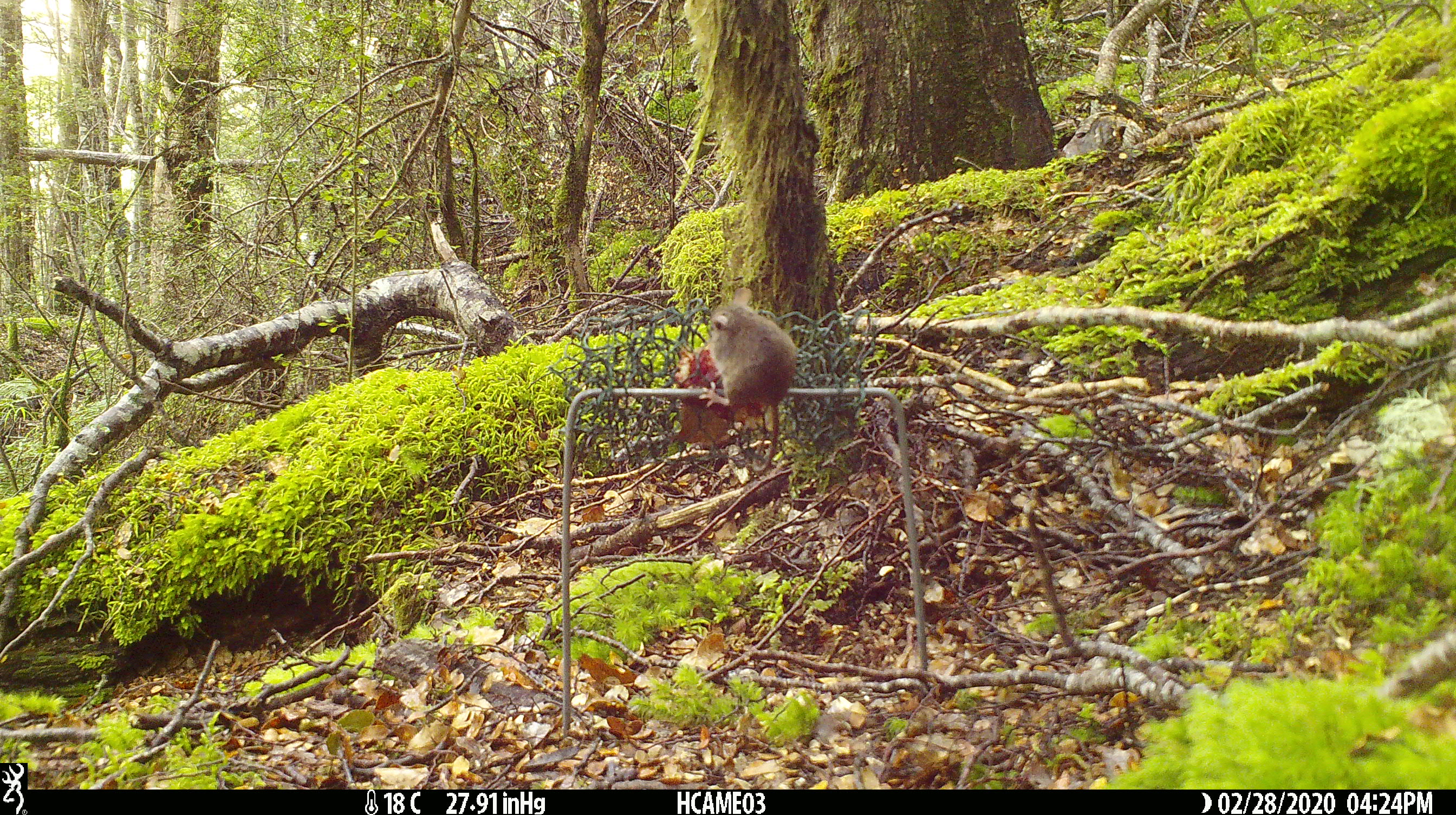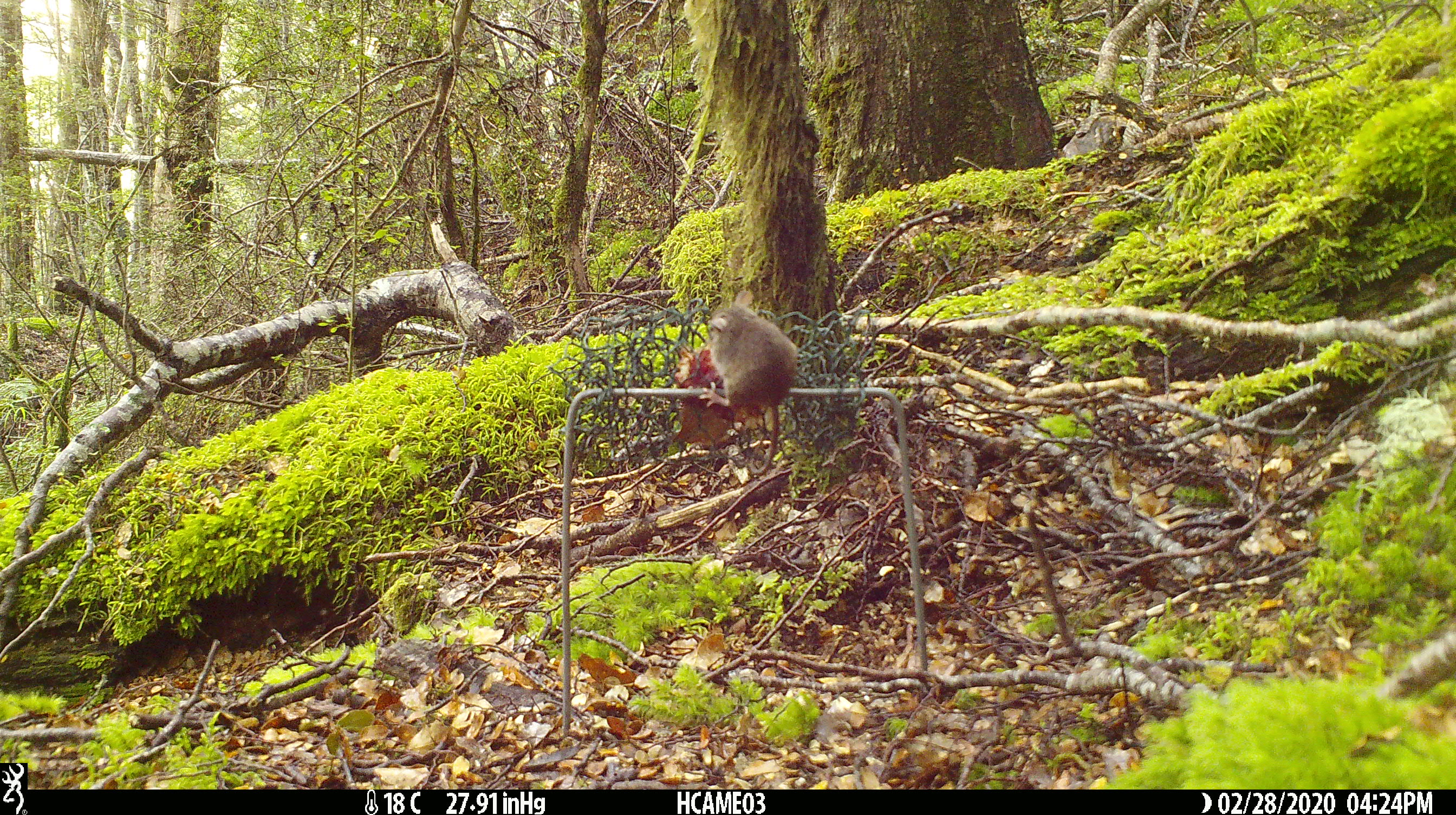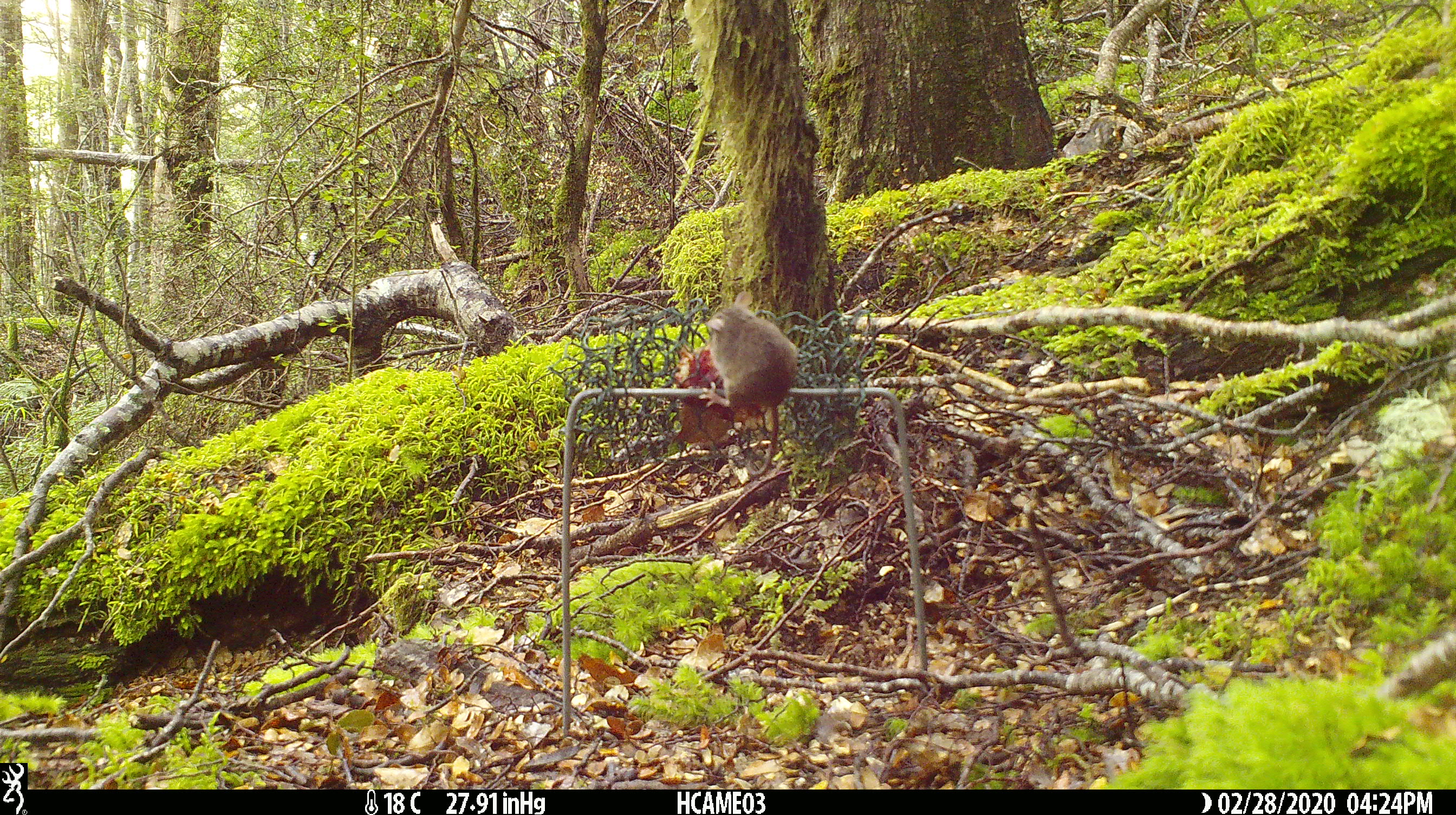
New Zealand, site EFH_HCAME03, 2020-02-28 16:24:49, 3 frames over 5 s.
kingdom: Animalia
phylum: Chordata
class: Mammalia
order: Rodentia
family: Muridae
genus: Mus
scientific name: Mus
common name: mouse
Mouse (Mus).